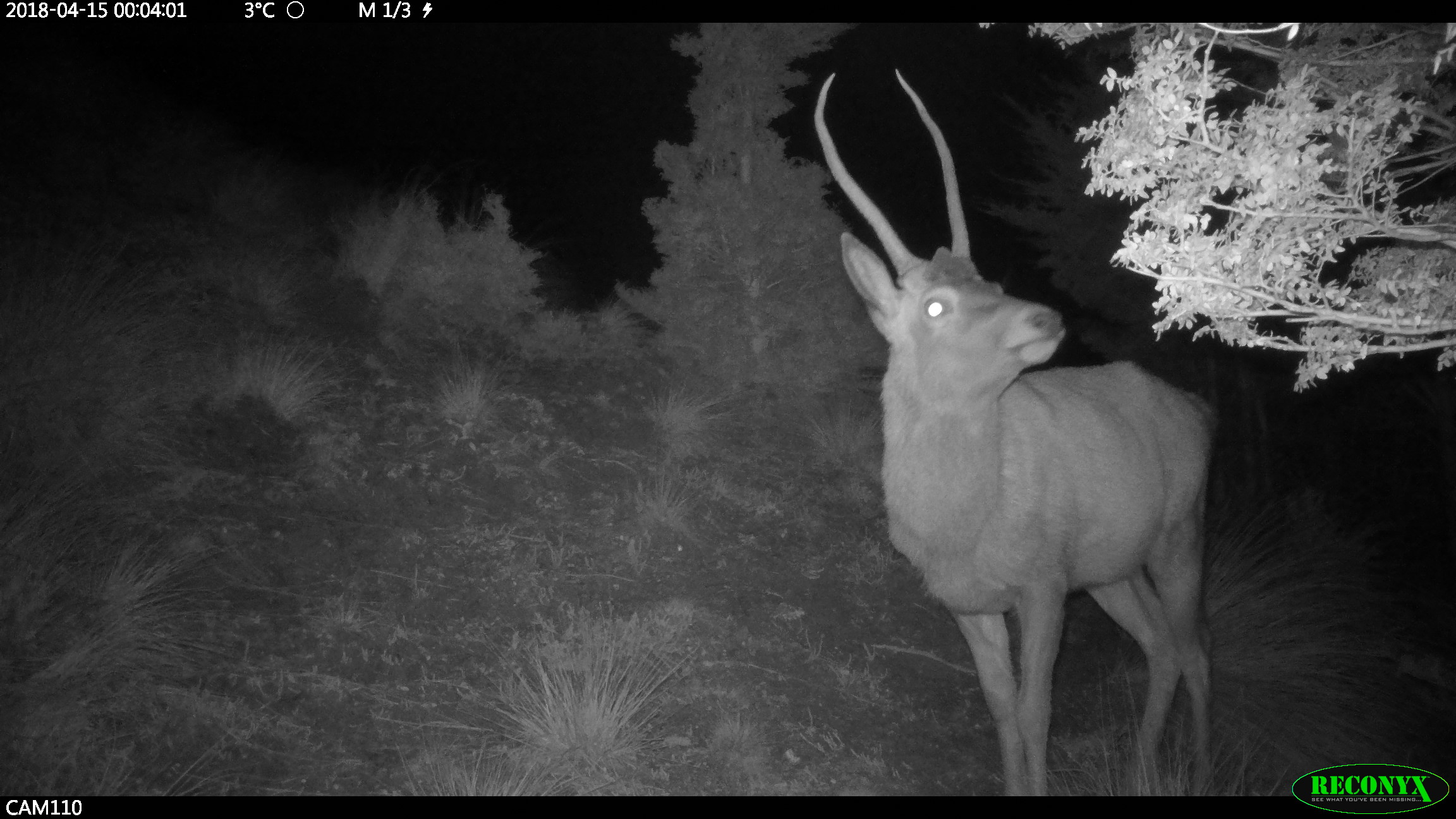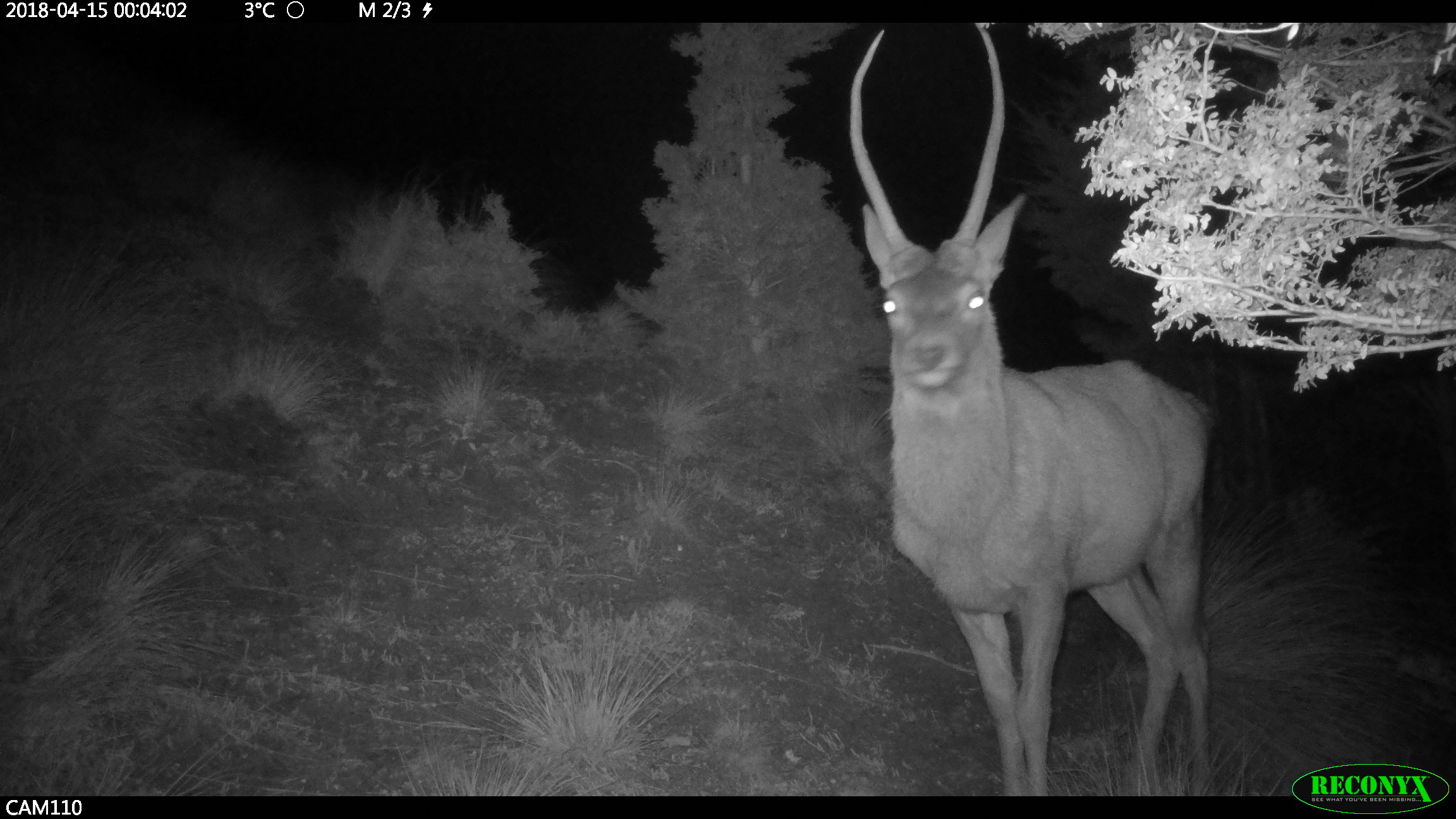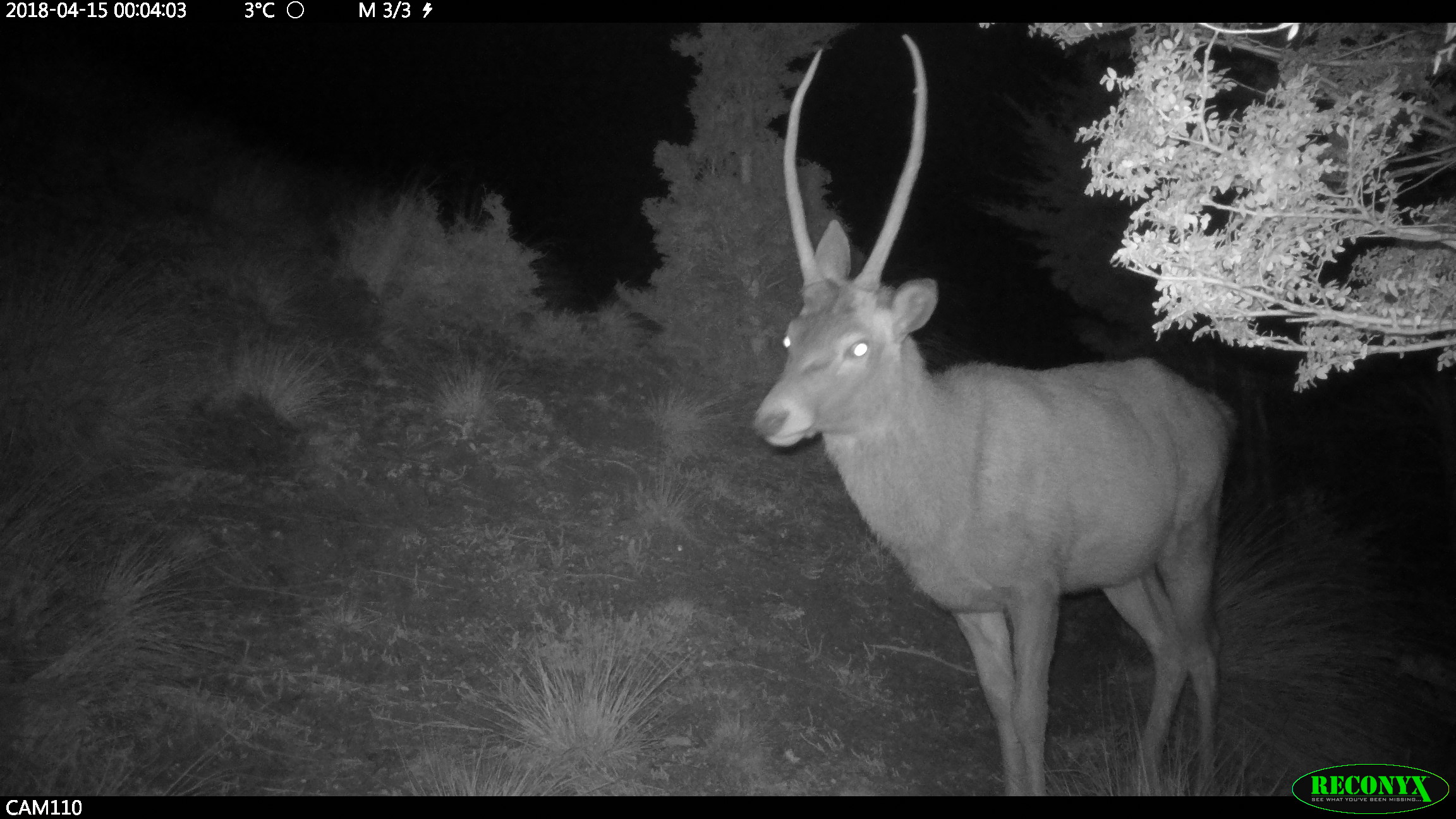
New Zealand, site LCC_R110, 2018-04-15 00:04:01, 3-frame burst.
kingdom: Animalia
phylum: Chordata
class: Mammalia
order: Artiodactyla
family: Cervidae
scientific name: Cervidae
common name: deer